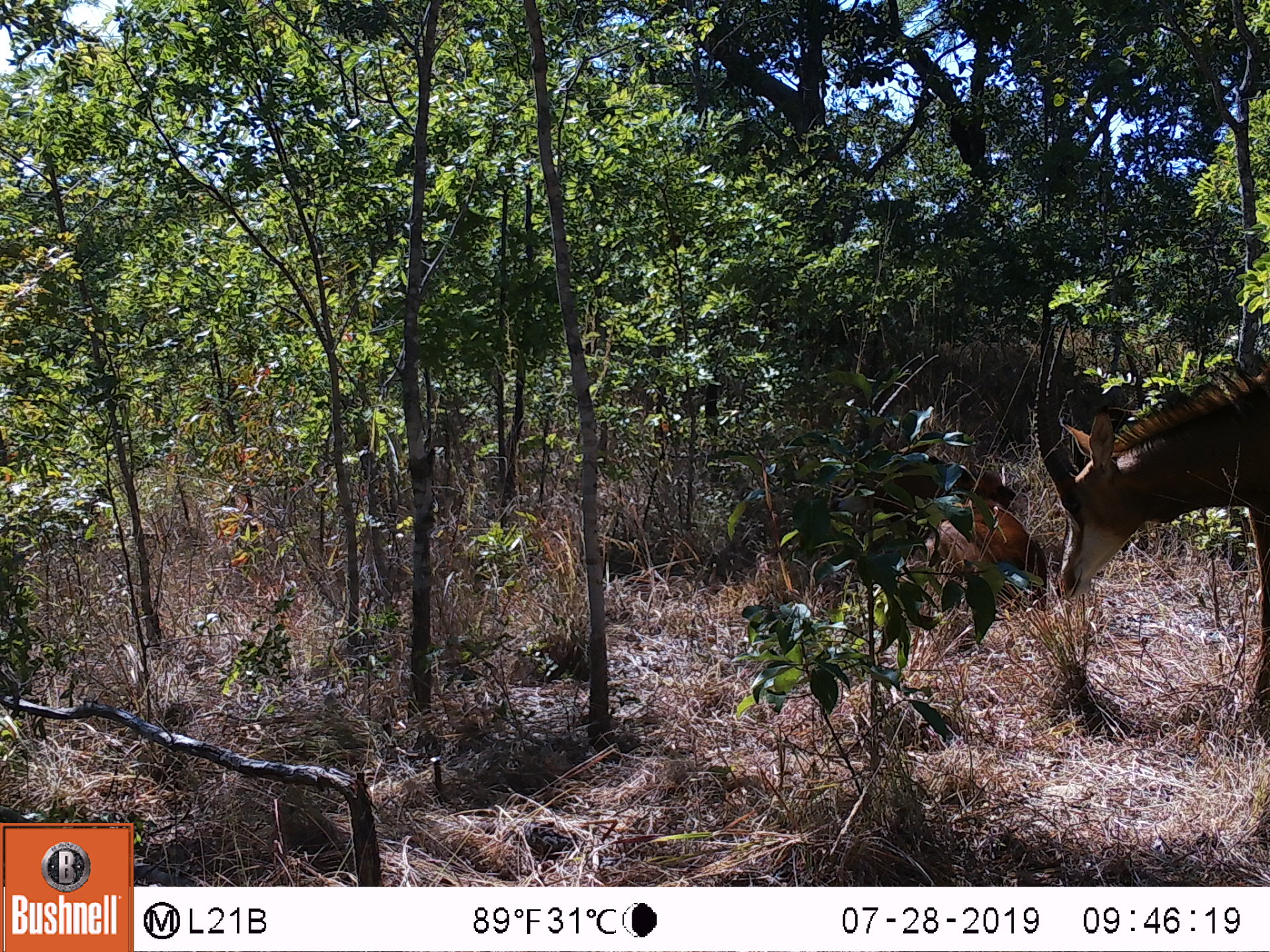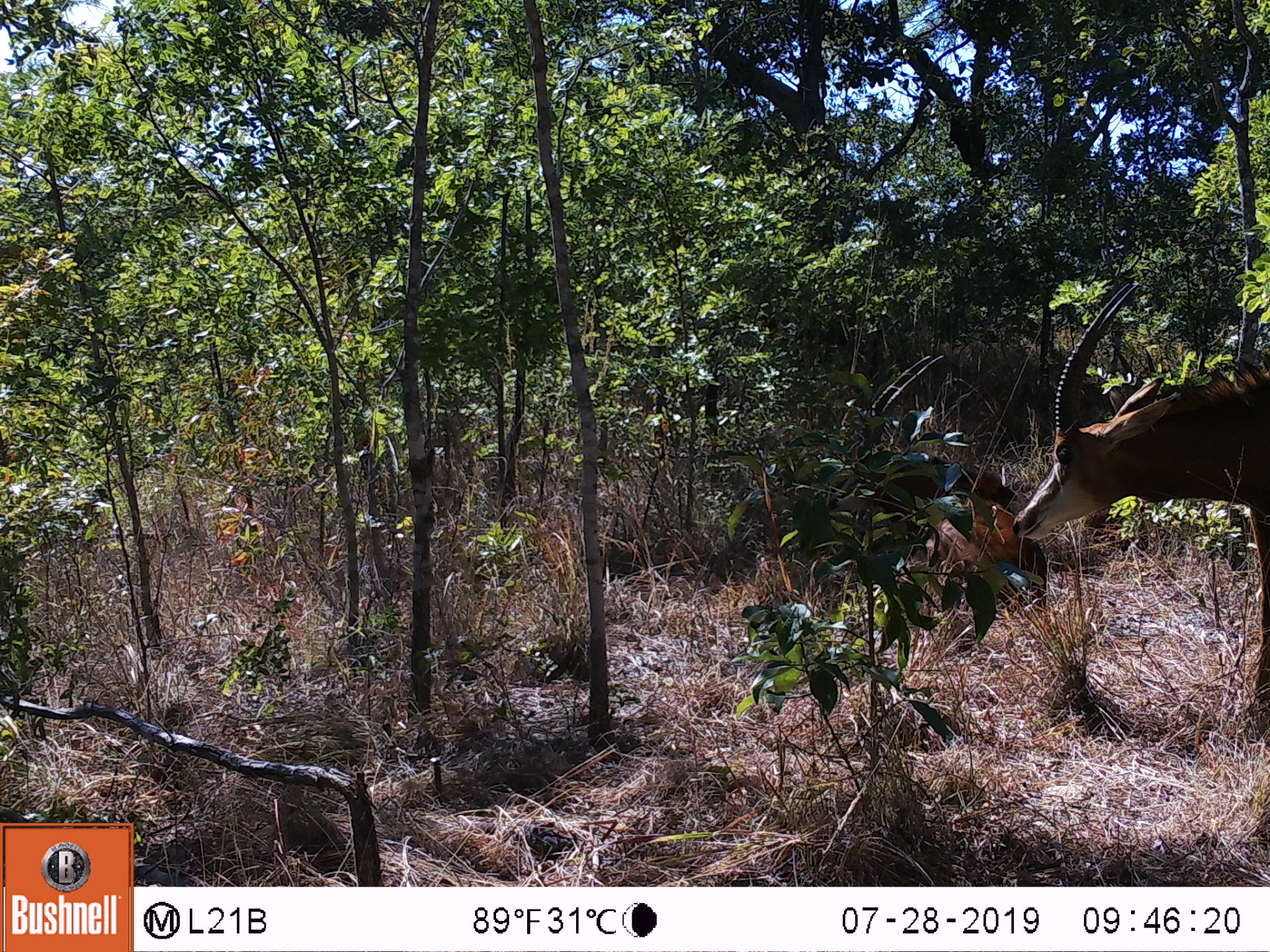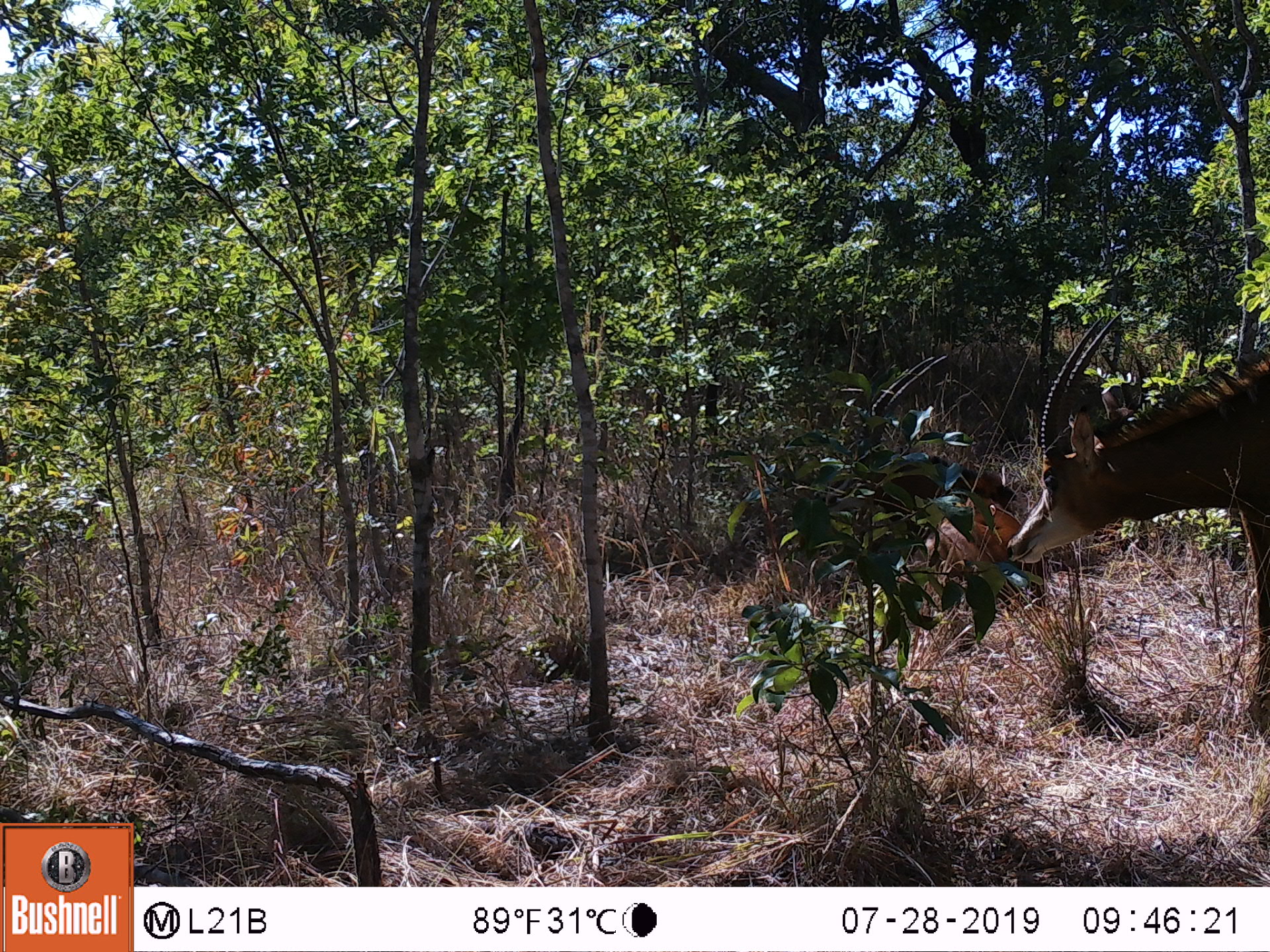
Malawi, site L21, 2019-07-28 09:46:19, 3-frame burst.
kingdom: Animalia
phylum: Chordata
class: Mammalia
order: Artiodactyla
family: Bovidae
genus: Hippotragus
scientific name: Hippotragus niger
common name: sable antelope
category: sable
Sable (sable antelope) (Hippotragus niger), count 2.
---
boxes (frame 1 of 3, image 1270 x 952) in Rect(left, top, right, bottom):
sable: Rect(1029, 306, 1262, 732); Rect(868, 444, 1047, 631)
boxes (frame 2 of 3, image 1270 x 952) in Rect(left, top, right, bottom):
sable: Rect(1027, 276, 1266, 744); Rect(853, 448, 1040, 640)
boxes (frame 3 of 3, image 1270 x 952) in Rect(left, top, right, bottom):
sable: Rect(1017, 291, 1270, 757); Rect(851, 426, 1035, 651)